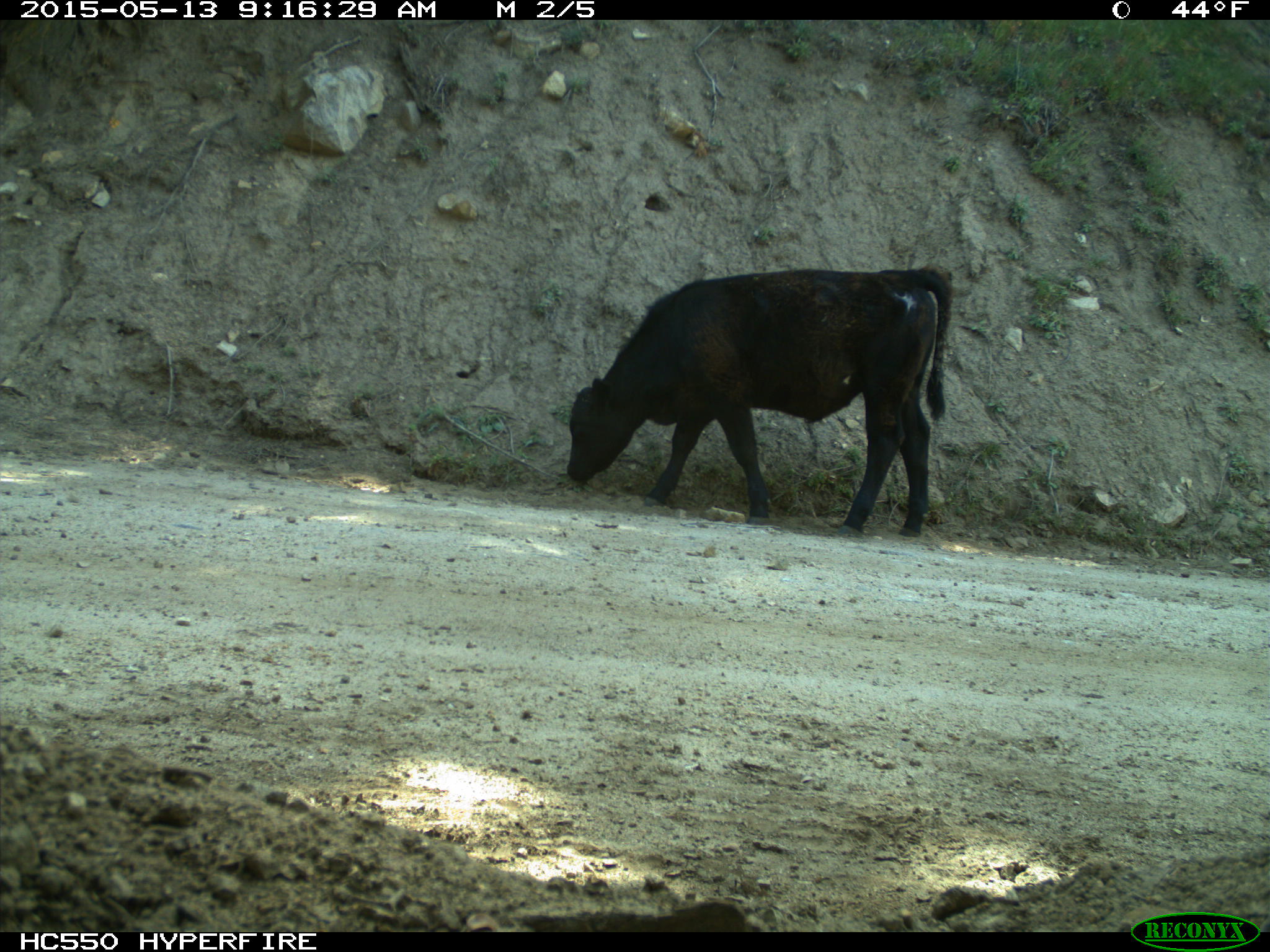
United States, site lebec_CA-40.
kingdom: Animalia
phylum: Chordata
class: Mammalia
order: Artiodactyla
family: Bovidae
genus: Bos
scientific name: Bos taurus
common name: domestic cow